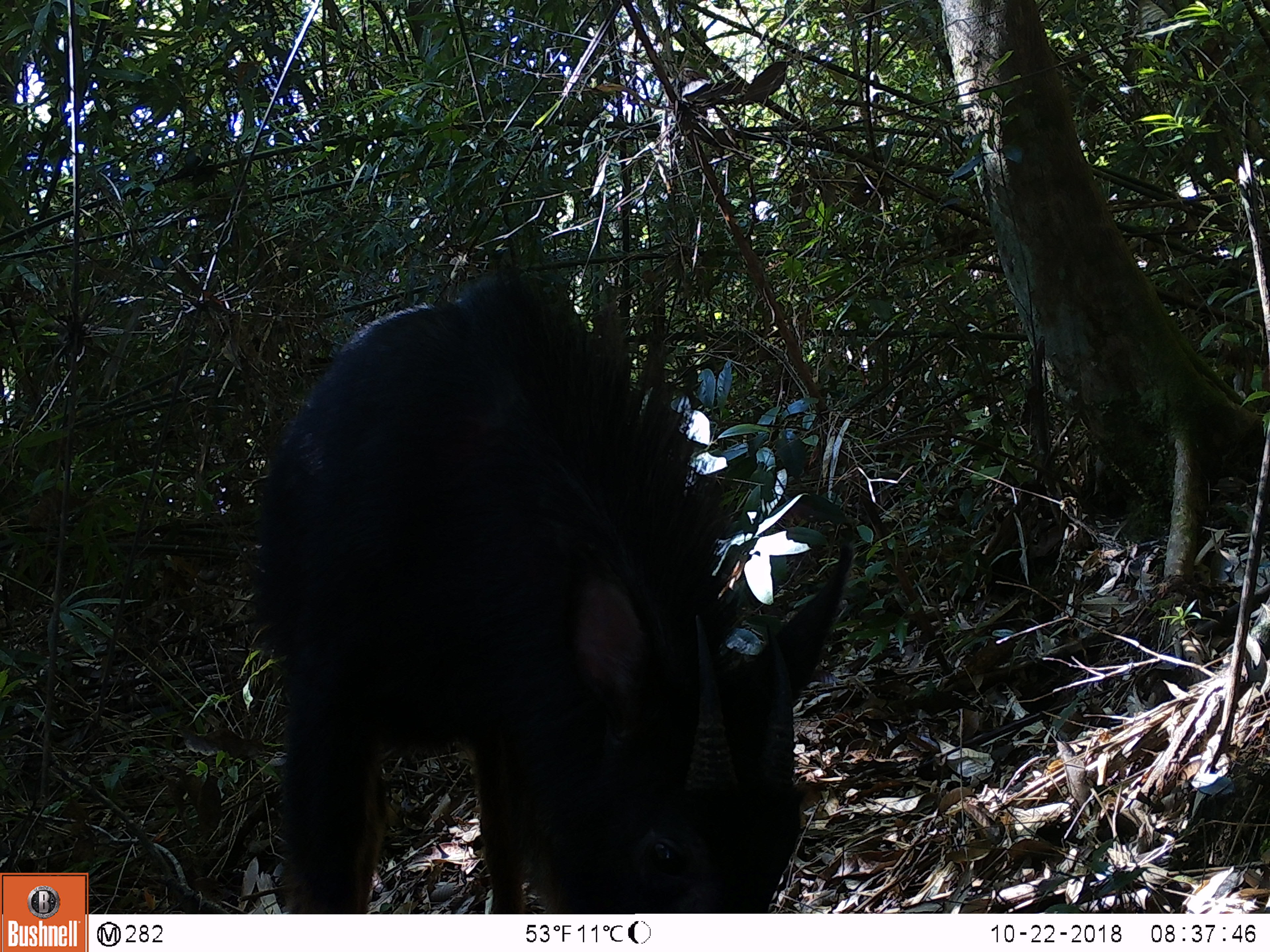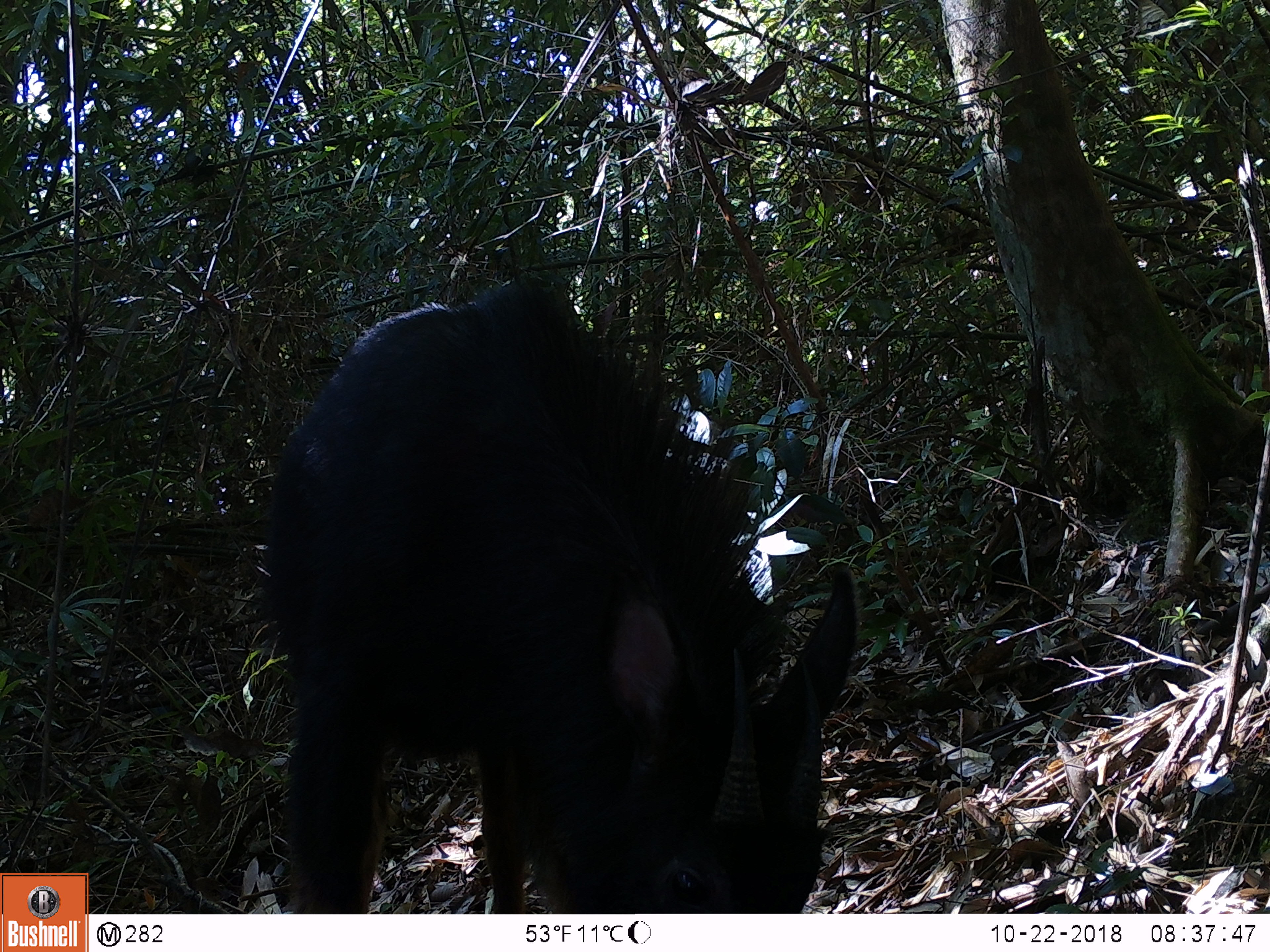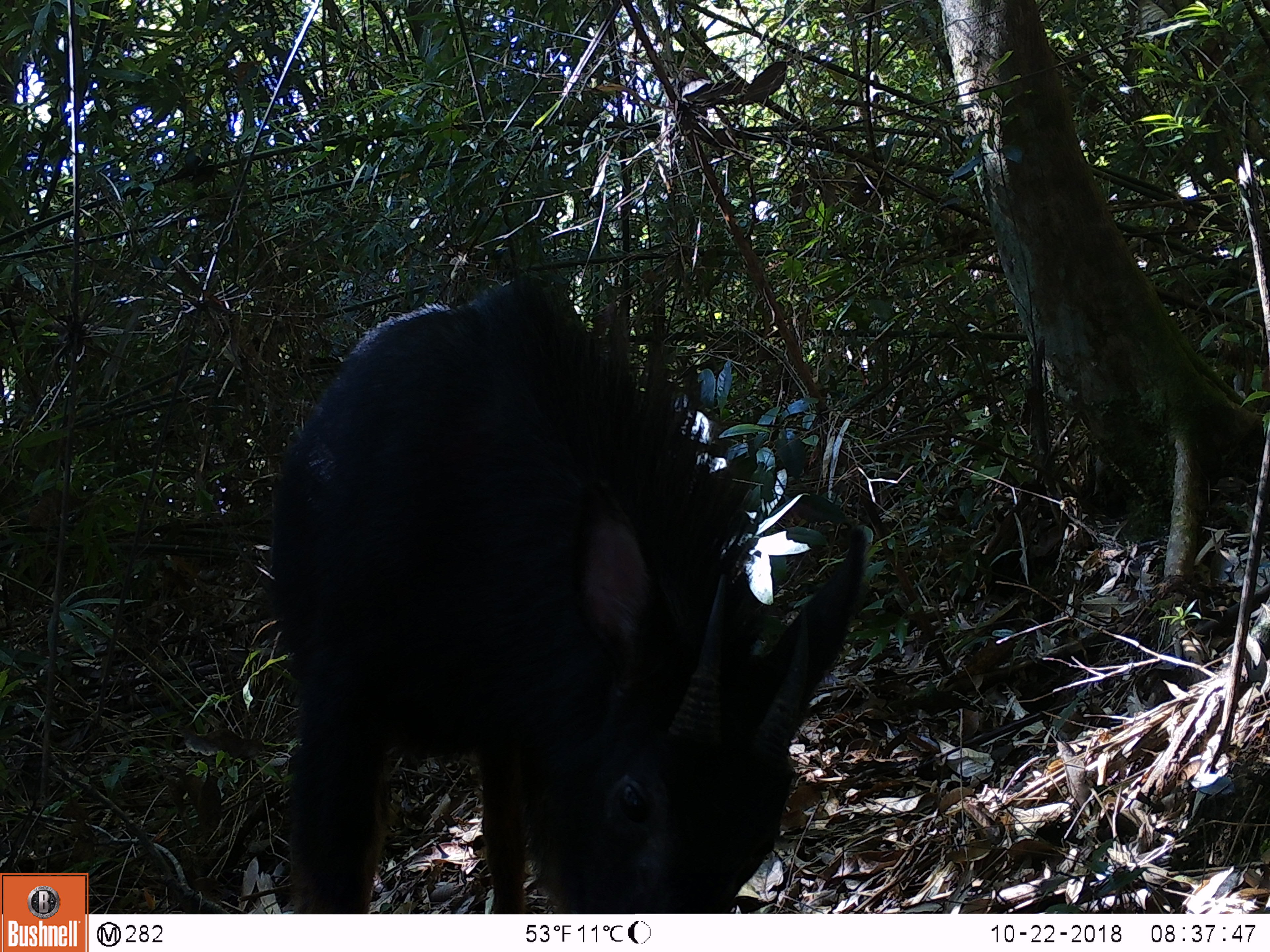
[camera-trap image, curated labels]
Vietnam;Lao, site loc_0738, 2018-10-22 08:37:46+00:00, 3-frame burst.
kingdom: Animalia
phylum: Chordata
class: Mammalia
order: Artiodactyla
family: Bovidae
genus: Capricornis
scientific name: Capricornis sumatraensis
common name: chinese serow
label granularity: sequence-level